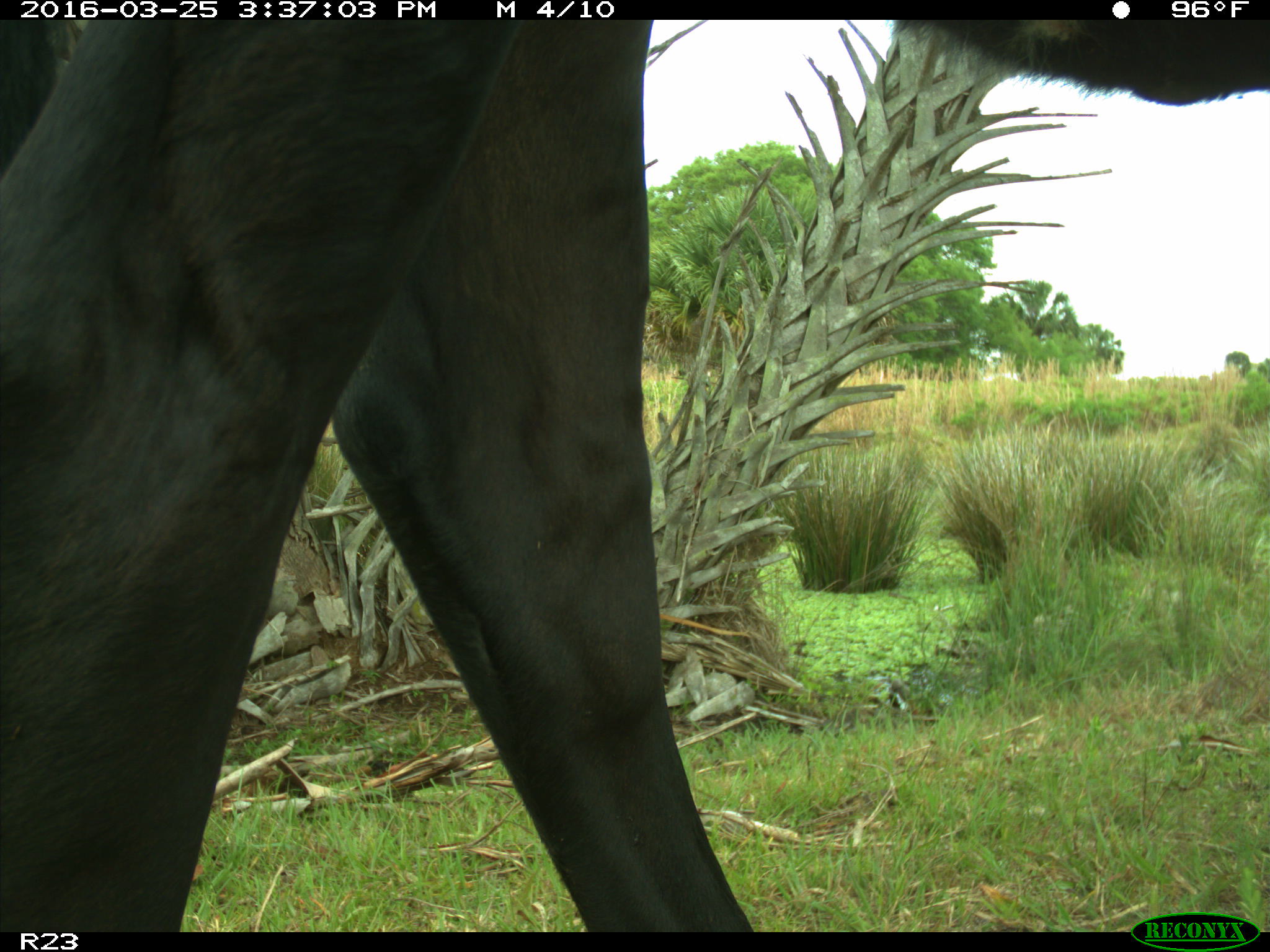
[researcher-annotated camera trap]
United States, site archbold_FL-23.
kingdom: Animalia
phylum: Chordata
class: Mammalia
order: Artiodactyla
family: Bovidae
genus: Bos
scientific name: Bos taurus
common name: domestic cow